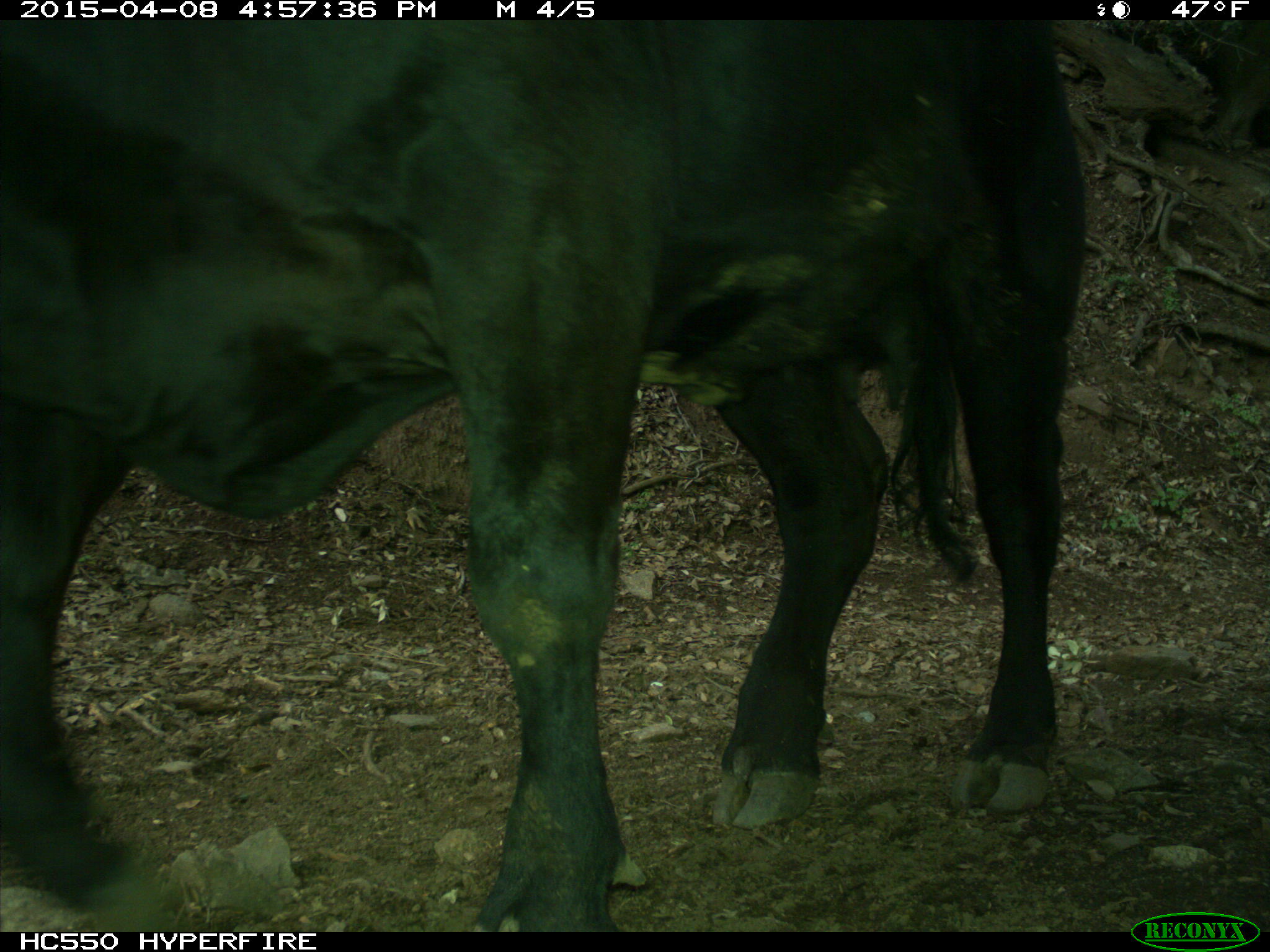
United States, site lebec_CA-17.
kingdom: Animalia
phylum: Chordata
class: Mammalia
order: Artiodactyla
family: Bovidae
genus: Bos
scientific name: Bos taurus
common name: domestic cow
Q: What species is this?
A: Bos taurus (domestic cow).